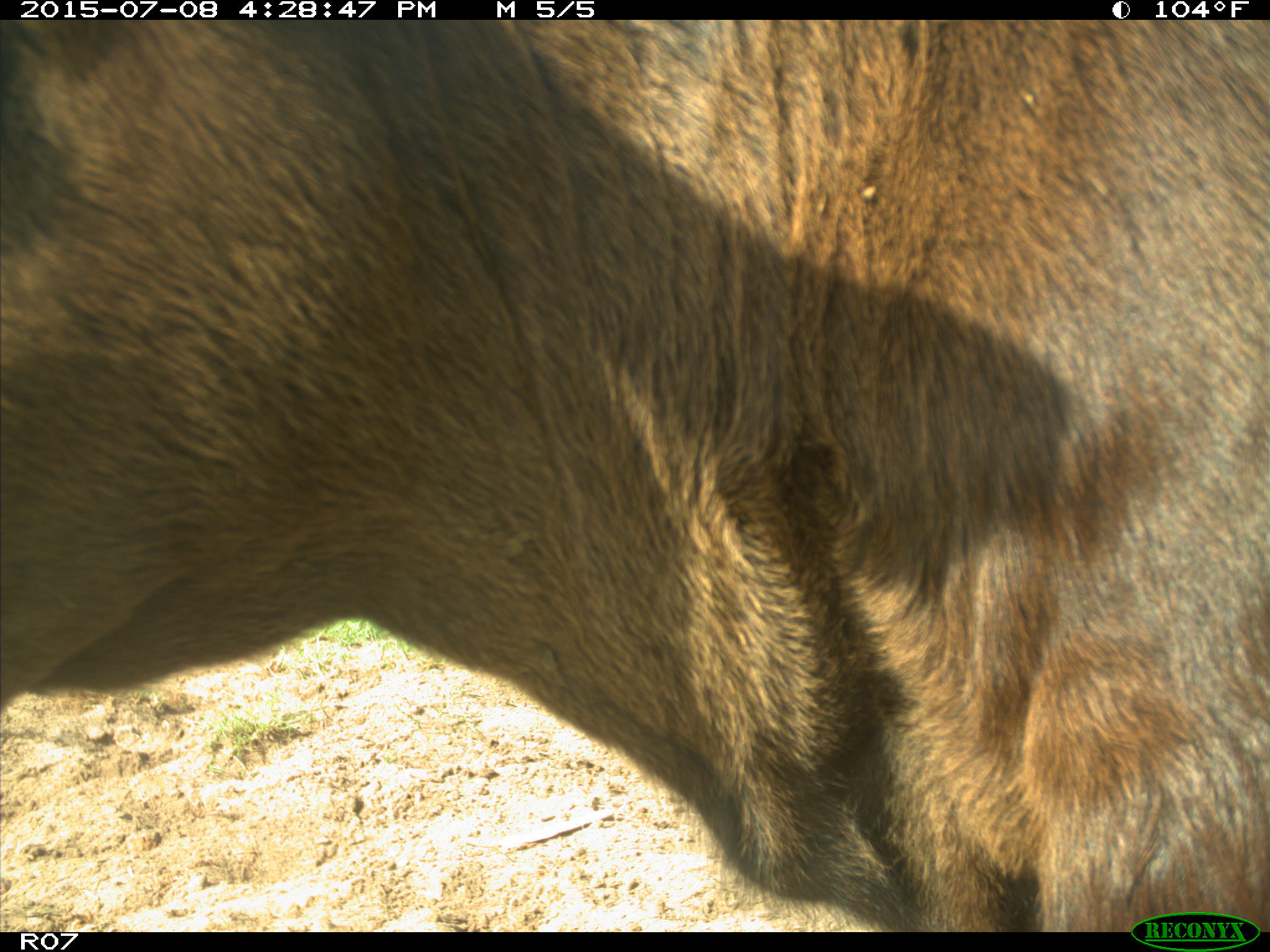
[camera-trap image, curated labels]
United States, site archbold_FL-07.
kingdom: Animalia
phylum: Chordata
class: Mammalia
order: Artiodactyla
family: Bovidae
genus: Bos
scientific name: Bos taurus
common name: domestic cow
Bos taurus (domestic cow).